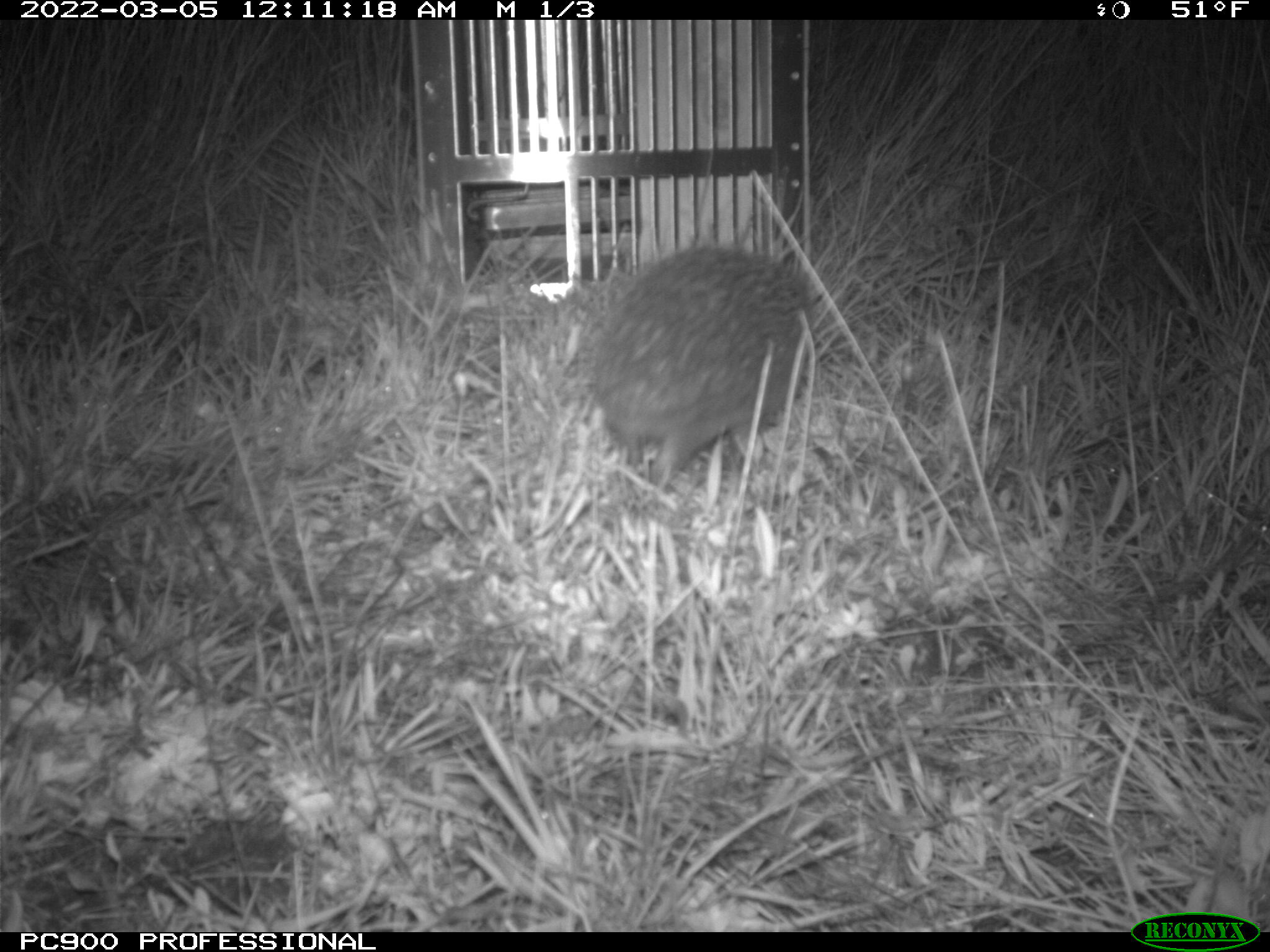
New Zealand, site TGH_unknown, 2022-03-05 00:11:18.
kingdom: Animalia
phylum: Chordata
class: Mammalia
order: Eulipotyphla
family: Erinaceidae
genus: Erinaceus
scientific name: Erinaceus europaeus europaeus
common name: european hedgehog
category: hedgehog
Hedgehog (european hedgehog) (Erinaceus europaeus europaeus).